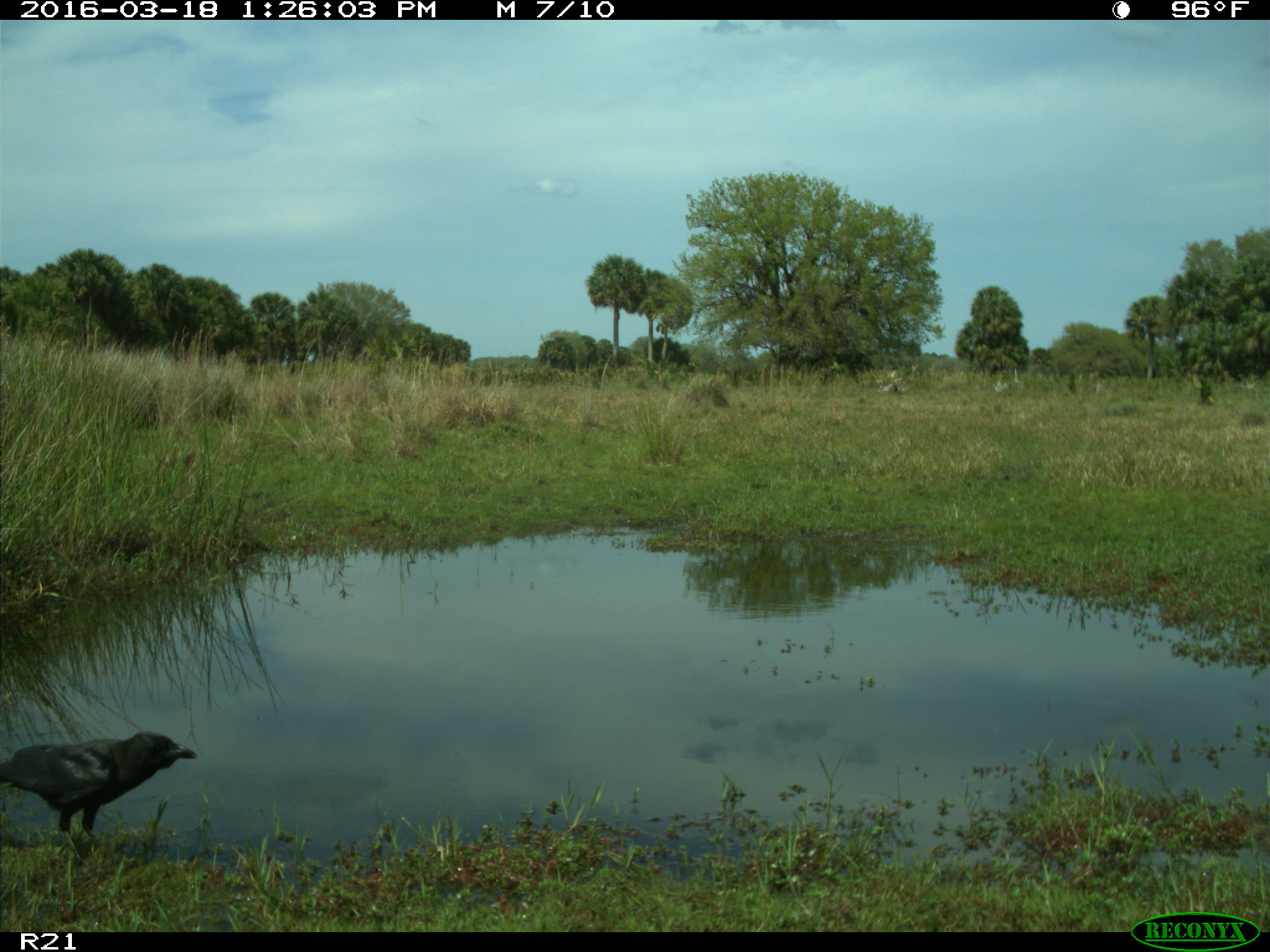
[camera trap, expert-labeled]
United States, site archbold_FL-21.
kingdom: Animalia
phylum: Chordata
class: Aves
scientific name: Aves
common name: birds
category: unidentified bird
Unidentified bird (birds) (Aves).